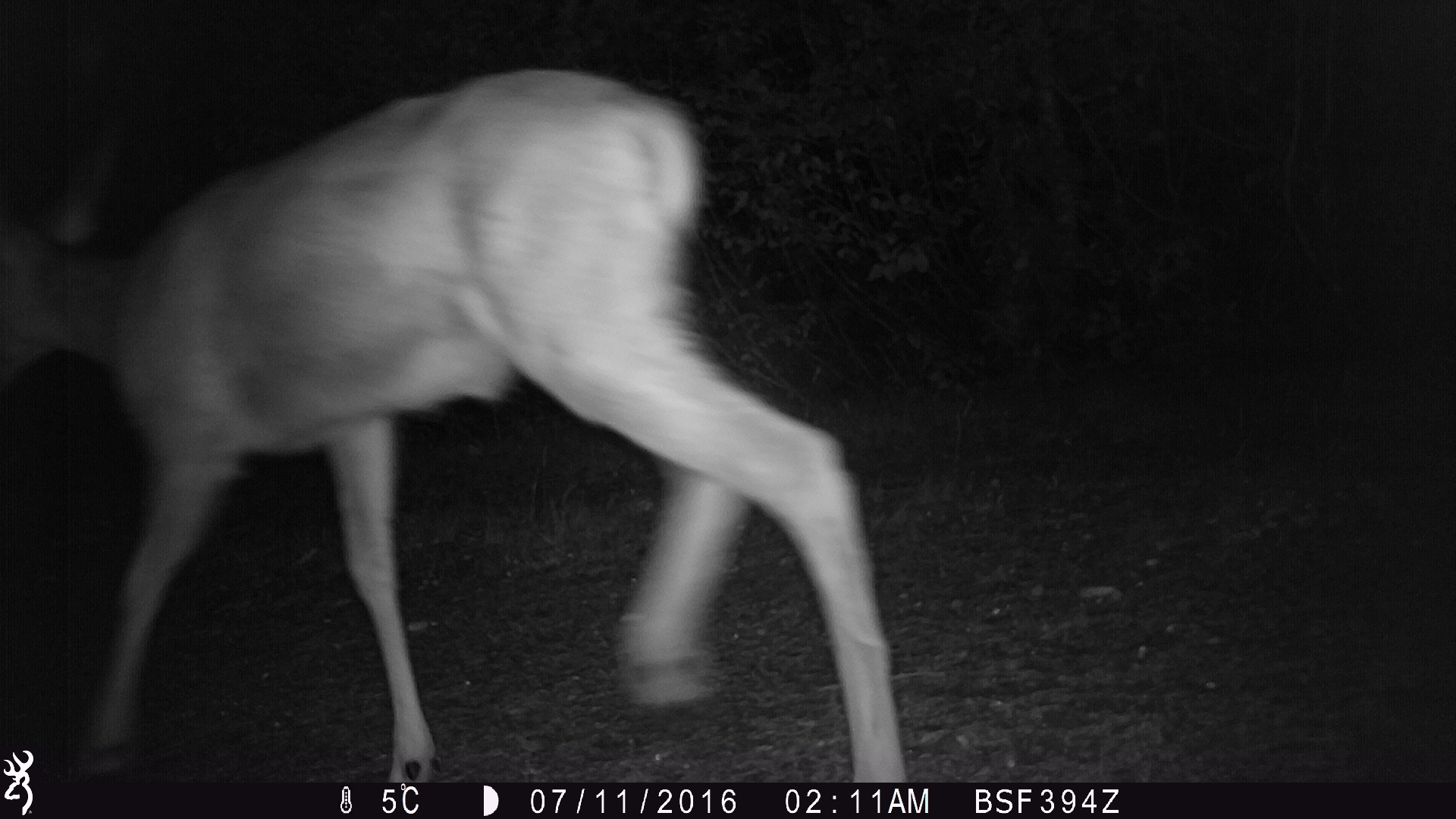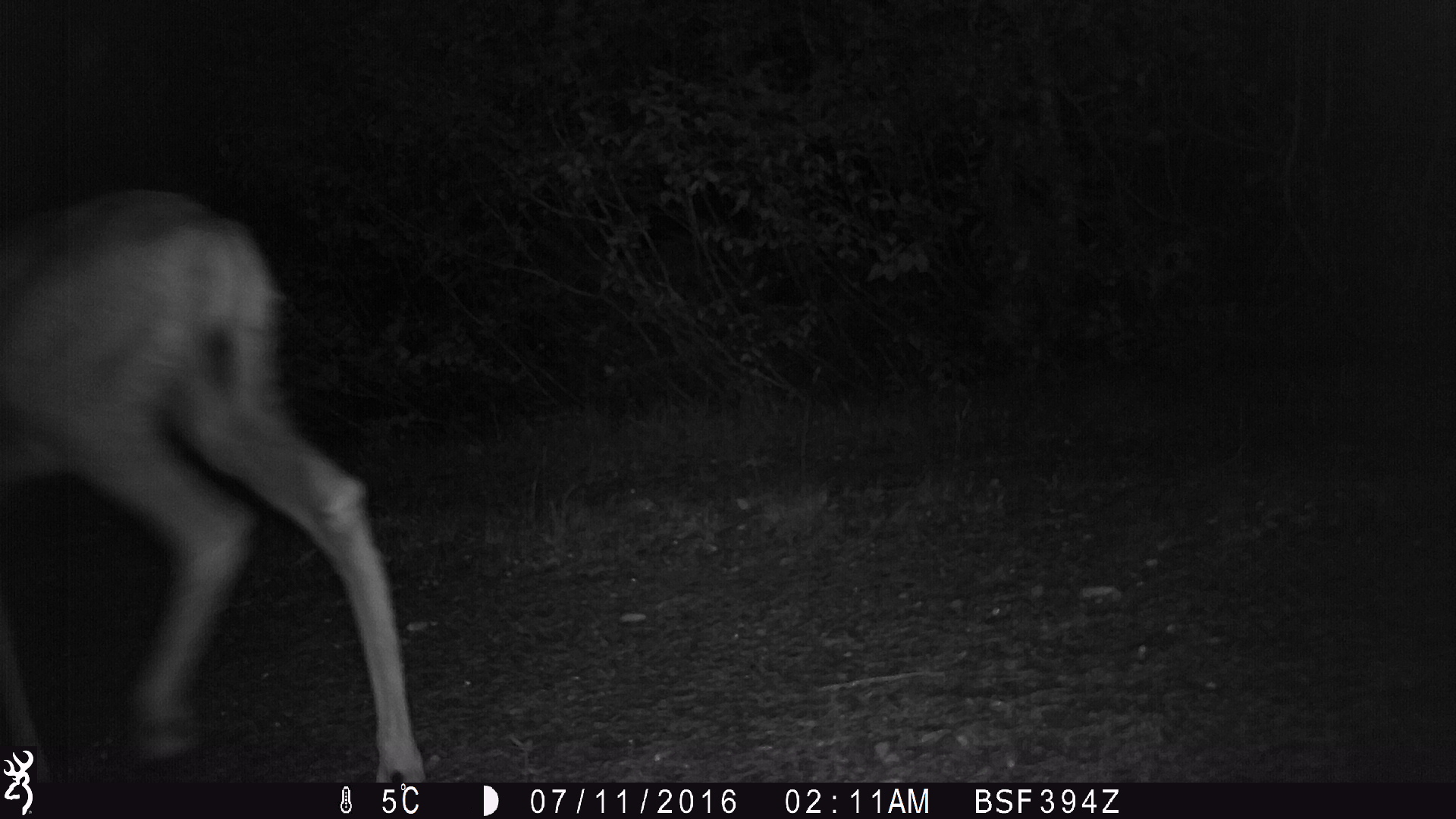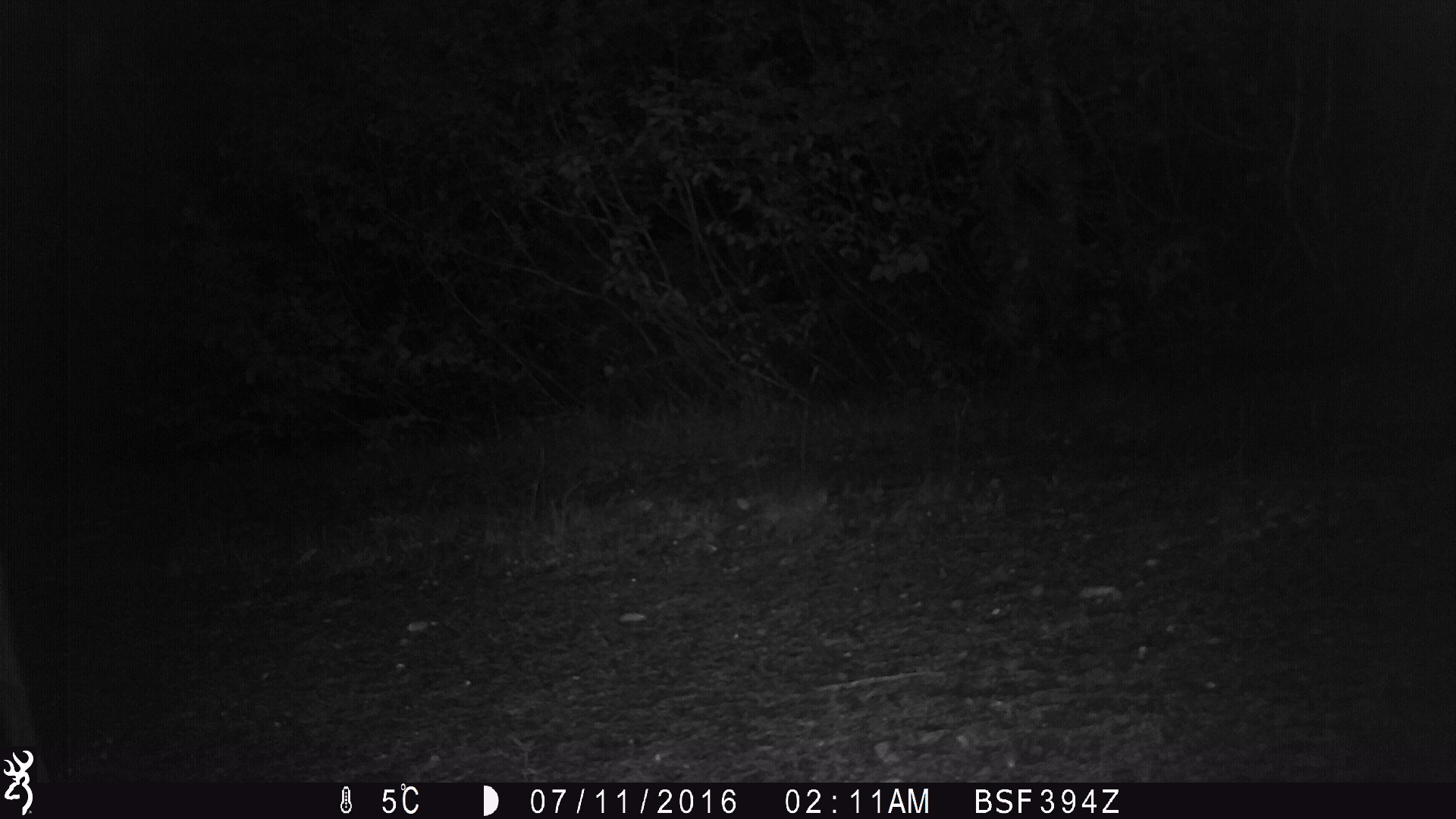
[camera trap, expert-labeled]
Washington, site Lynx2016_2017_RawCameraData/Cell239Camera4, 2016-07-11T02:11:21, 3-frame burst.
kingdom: Animalia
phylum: Chordata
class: Mammalia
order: Artiodactyla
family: Cervidae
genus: Odocoileus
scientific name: Odocoileus hemionus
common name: mule deer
Odocoileus hemionus (mule deer). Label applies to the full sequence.